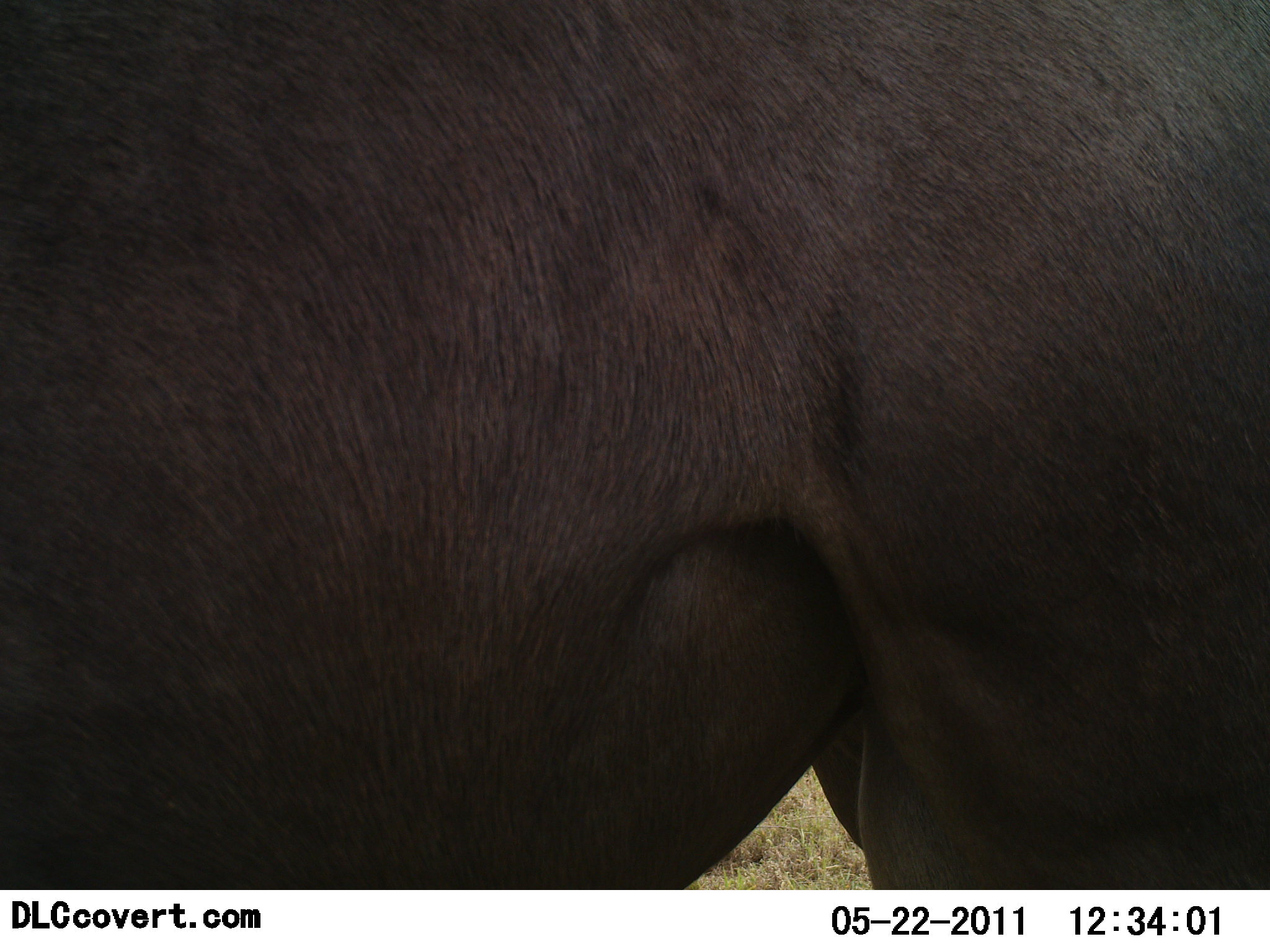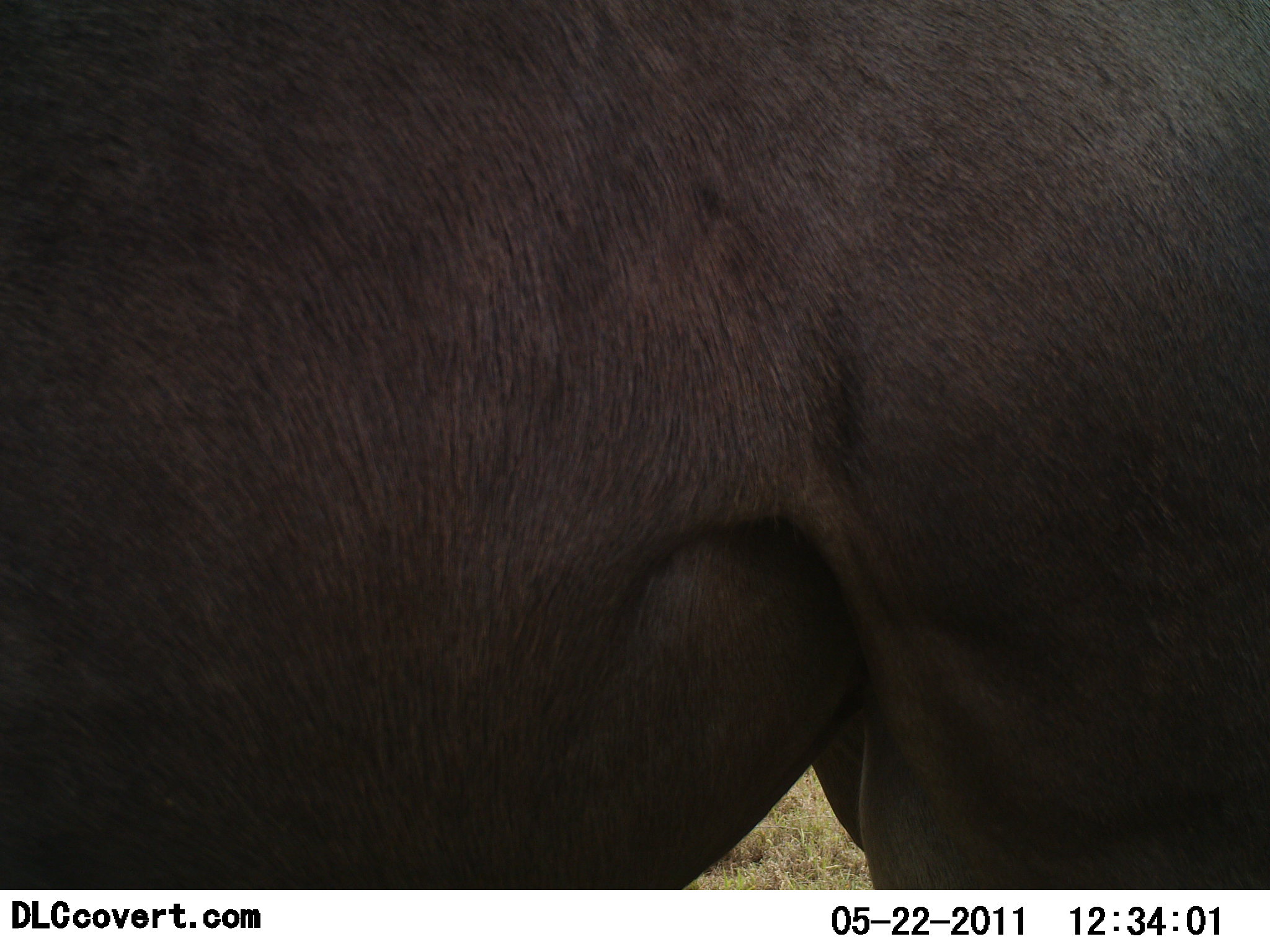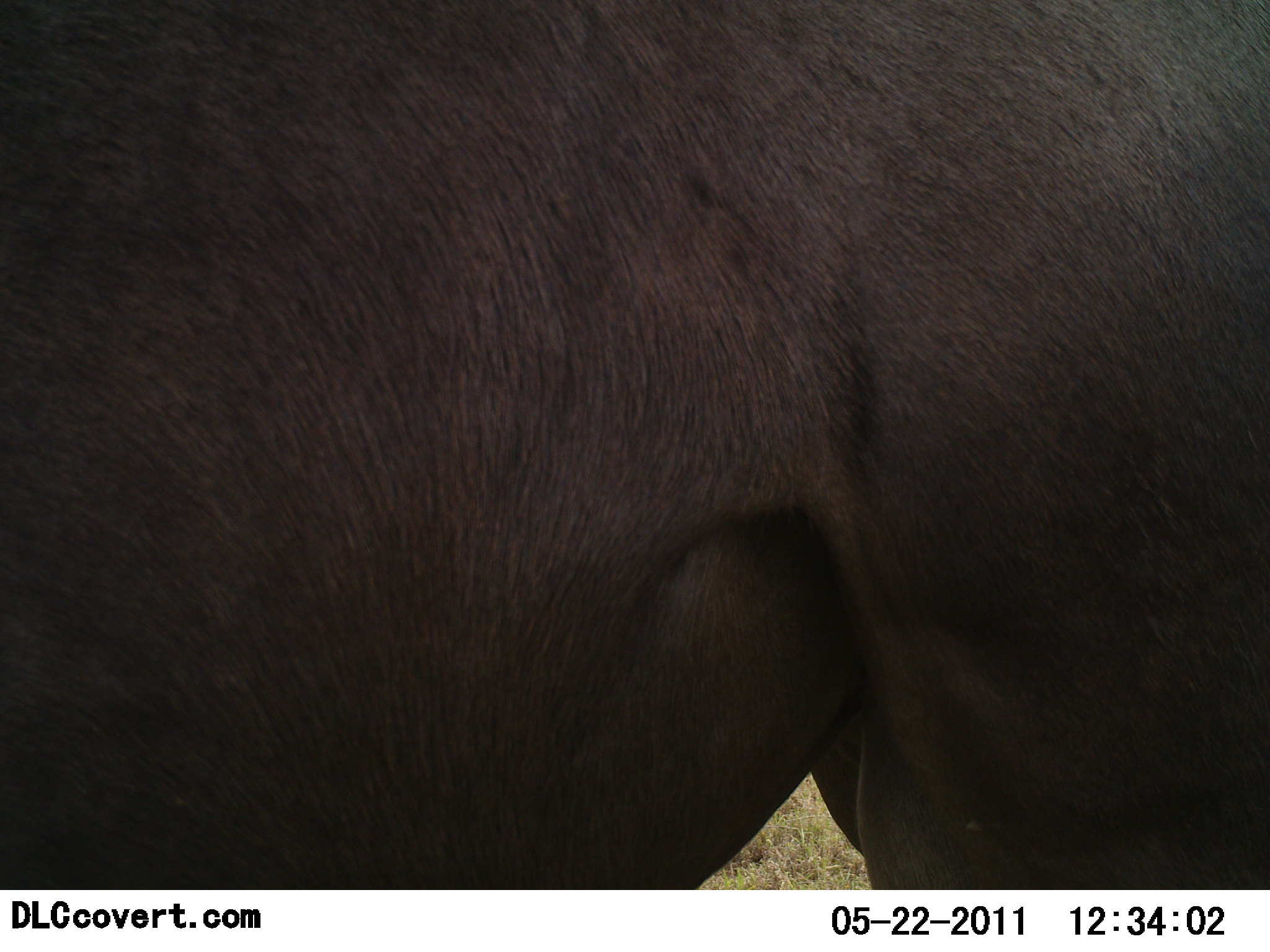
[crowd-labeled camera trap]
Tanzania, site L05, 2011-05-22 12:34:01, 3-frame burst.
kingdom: Animalia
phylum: Chordata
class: Mammalia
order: Artiodactyla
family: Bovidae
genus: Syncerus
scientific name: Syncerus caffer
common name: cape buffalo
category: buffalo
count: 1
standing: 100%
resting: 0%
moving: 0%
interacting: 0%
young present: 0%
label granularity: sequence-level